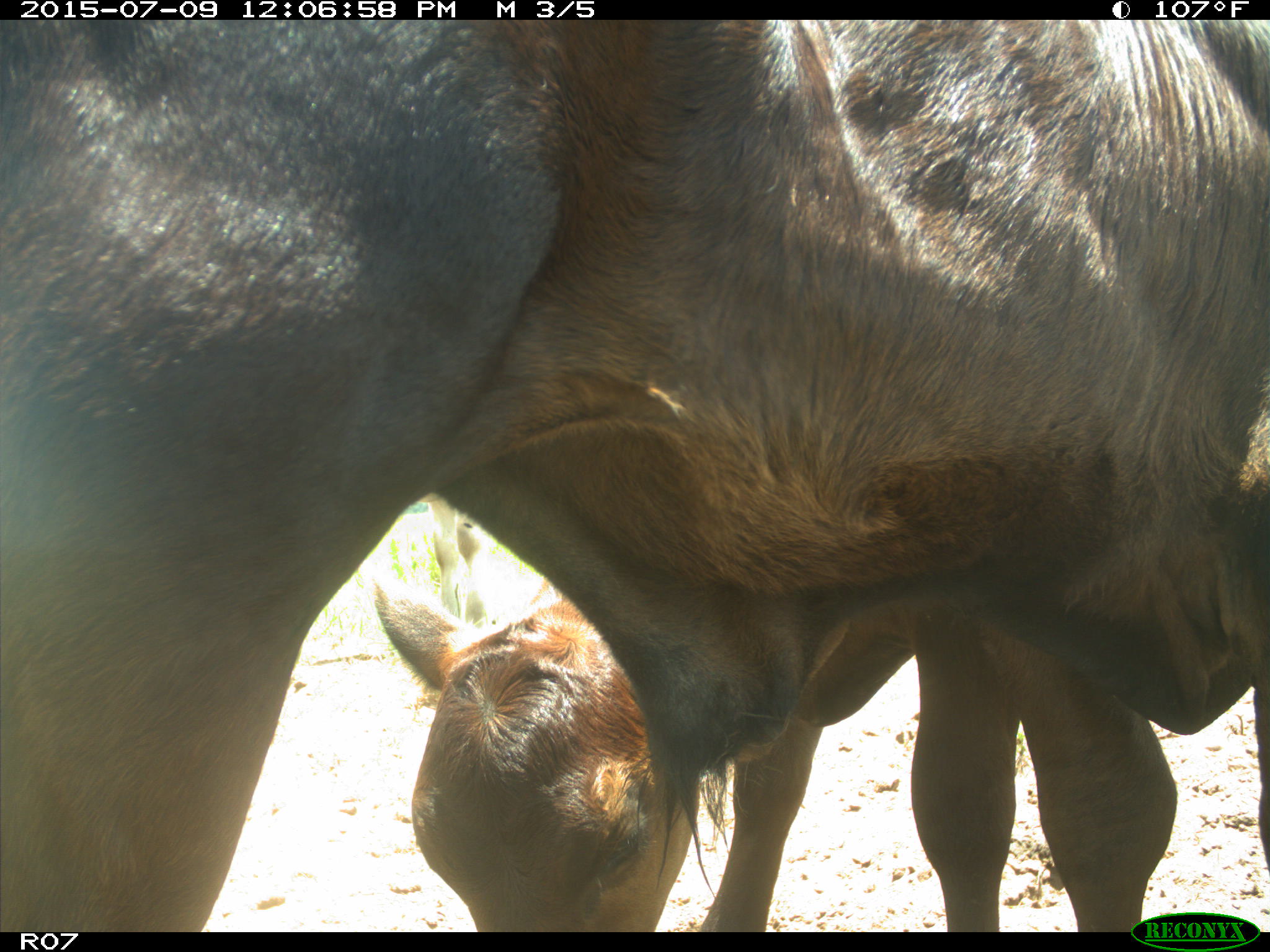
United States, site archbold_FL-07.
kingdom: Animalia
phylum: Chordata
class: Mammalia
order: Artiodactyla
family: Bovidae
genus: Bos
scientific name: Bos taurus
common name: domestic cow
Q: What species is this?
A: Bos taurus (domestic cow).